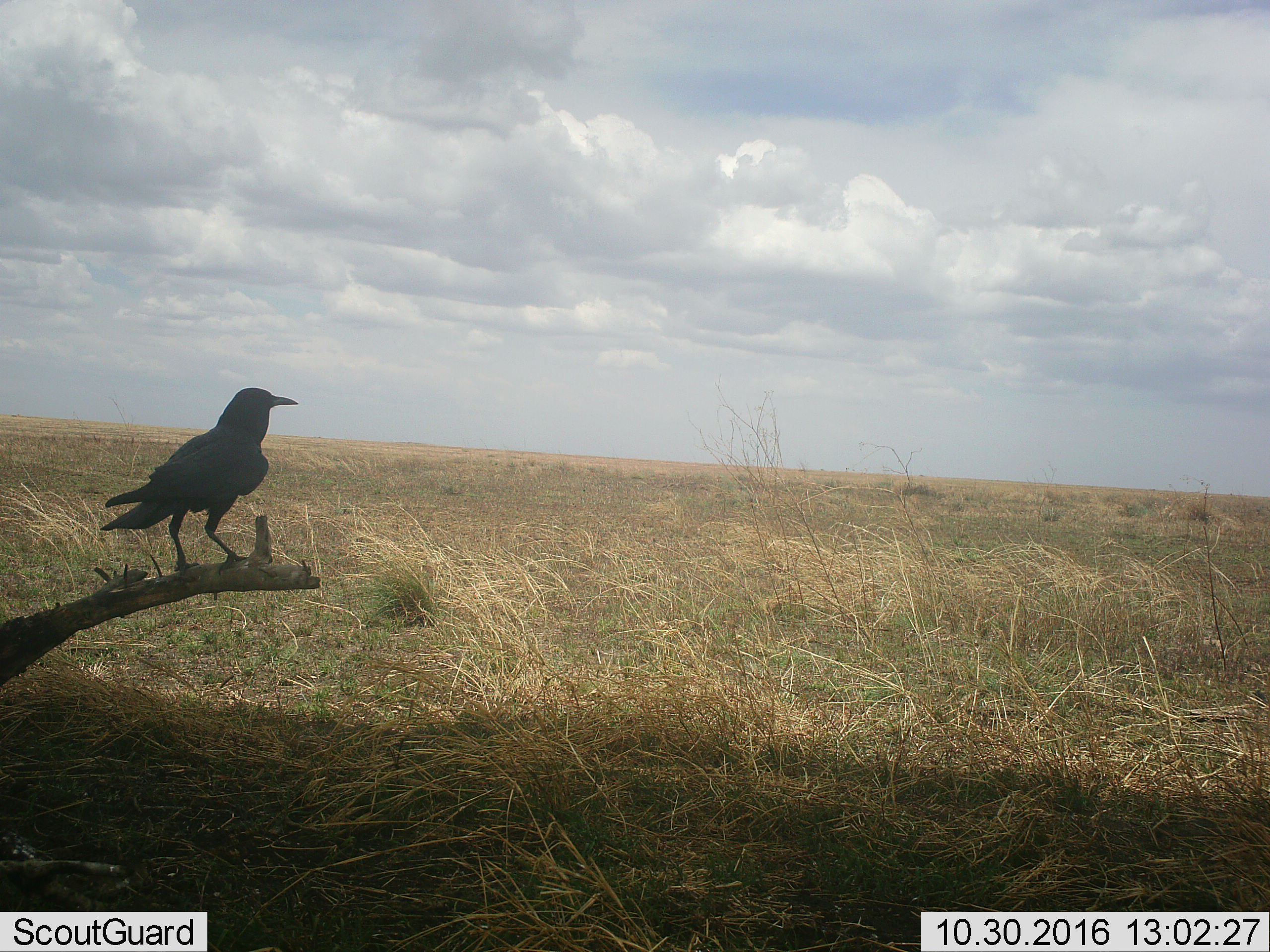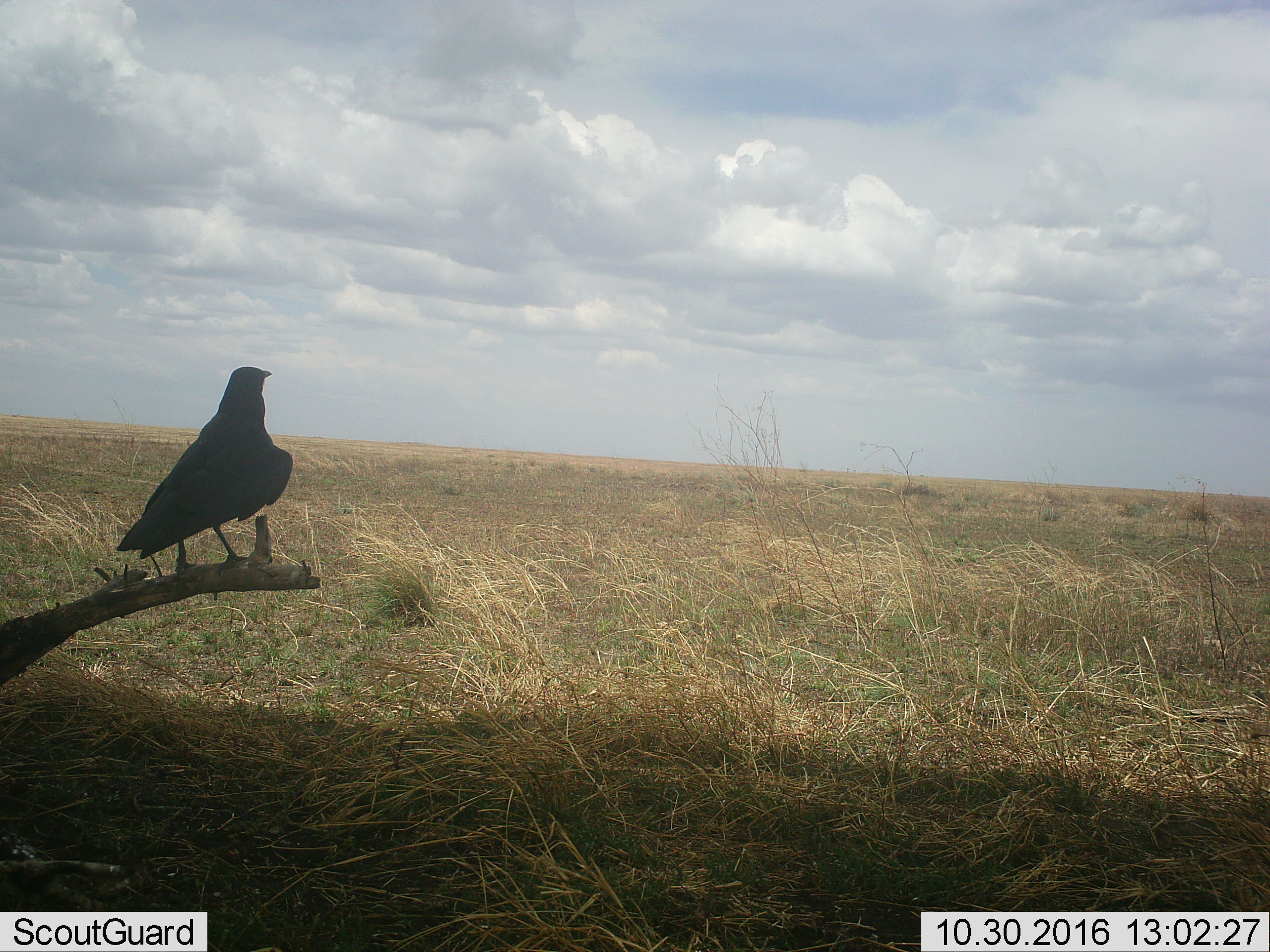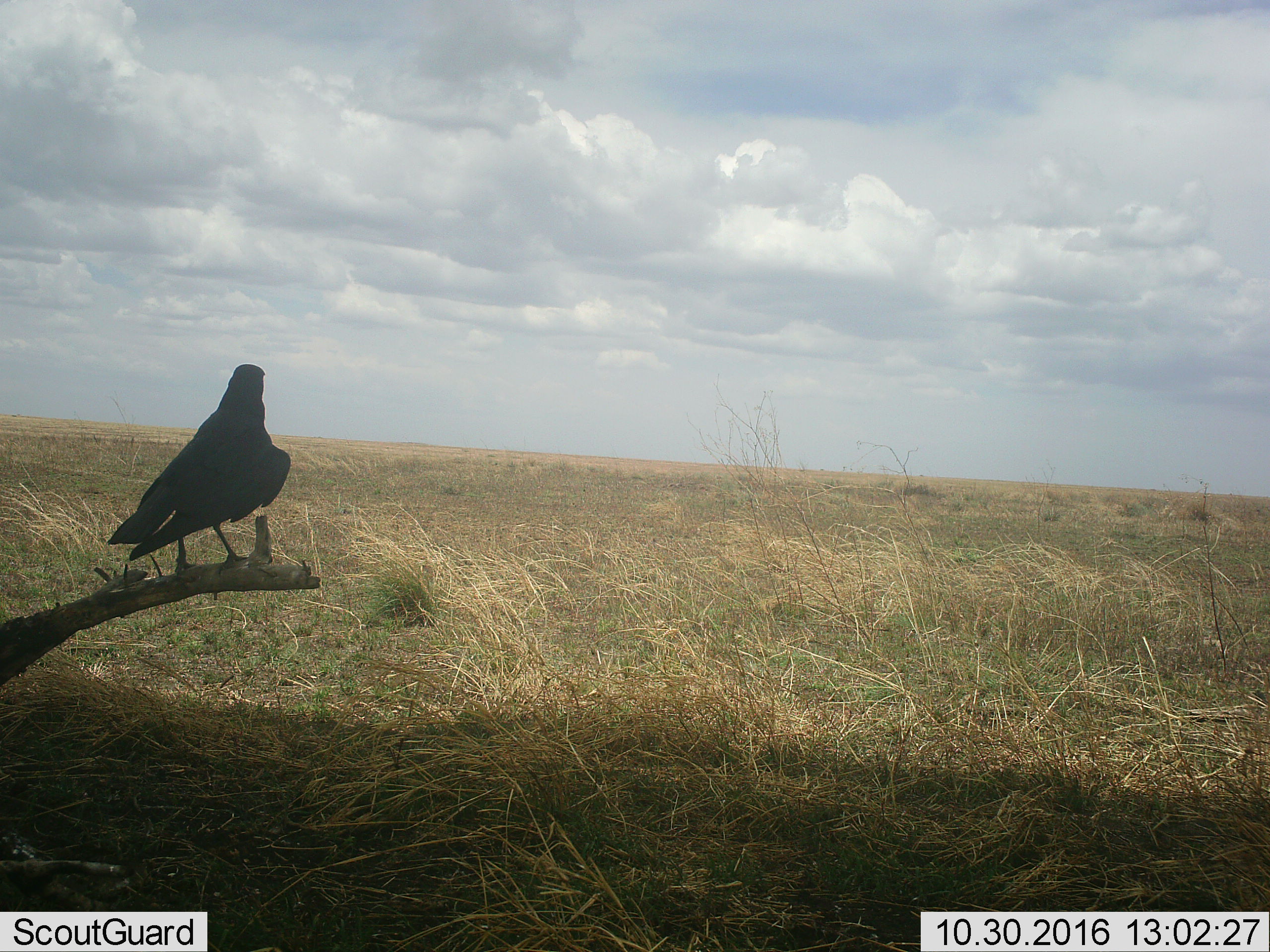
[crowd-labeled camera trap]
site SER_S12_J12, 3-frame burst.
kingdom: Animalia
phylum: Chordata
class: Aves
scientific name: Aves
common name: bird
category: birdother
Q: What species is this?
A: Birdother (bird) (Aves).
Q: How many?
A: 1.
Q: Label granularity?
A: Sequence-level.